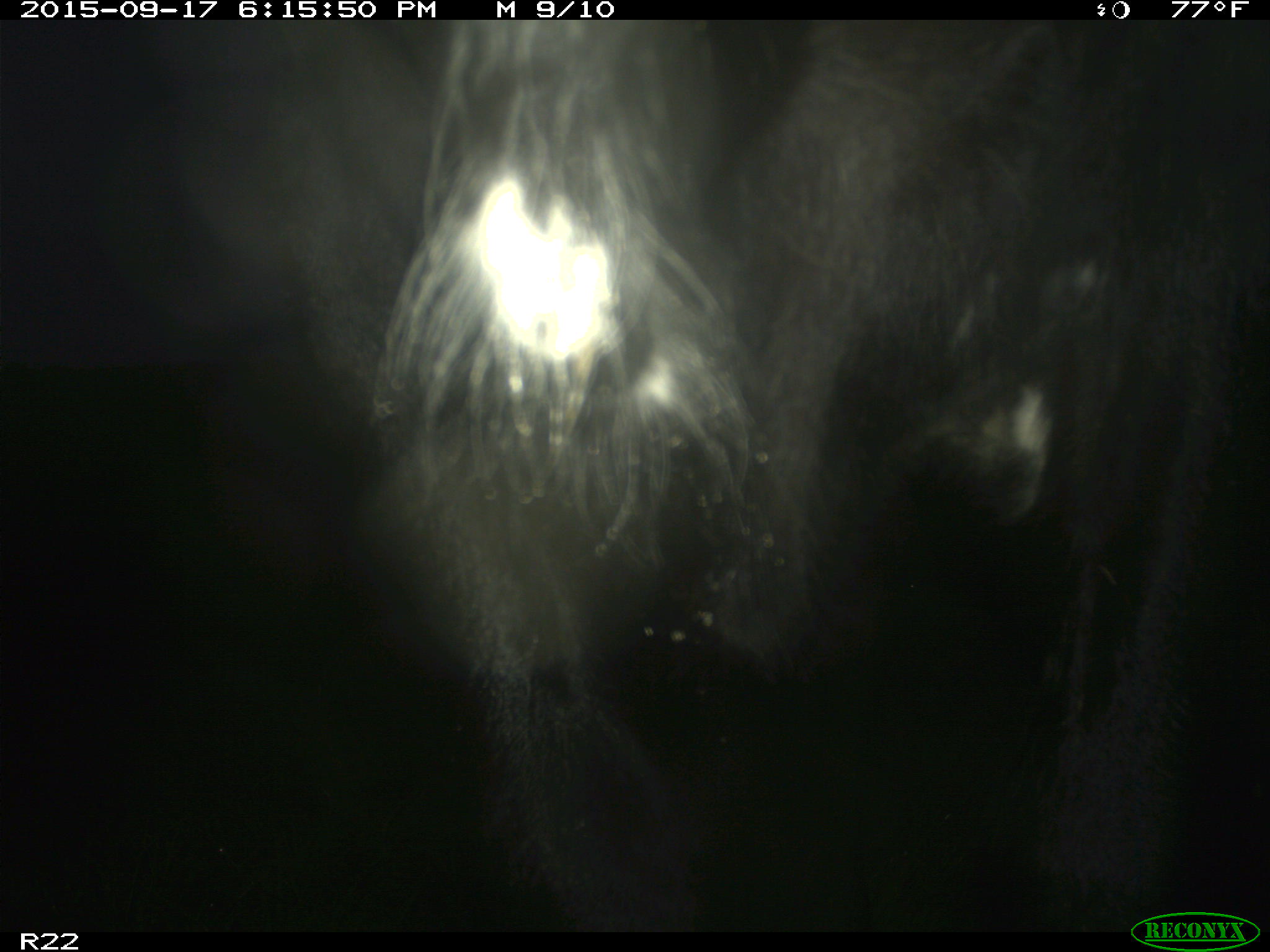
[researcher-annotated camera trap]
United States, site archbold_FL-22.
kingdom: Animalia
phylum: Chordata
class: Mammalia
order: Artiodactyla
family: Bovidae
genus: Bos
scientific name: Bos taurus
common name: domestic cow